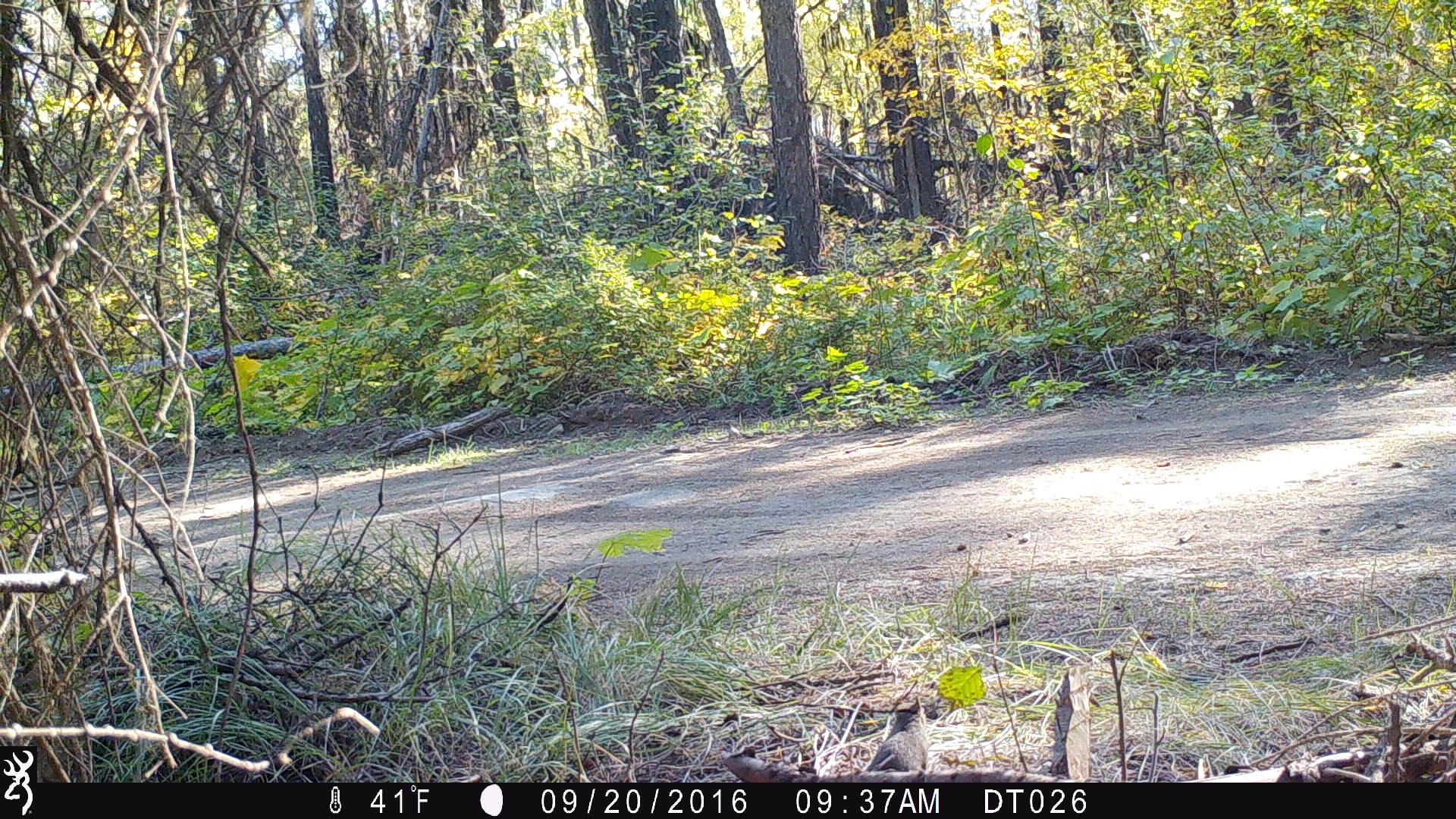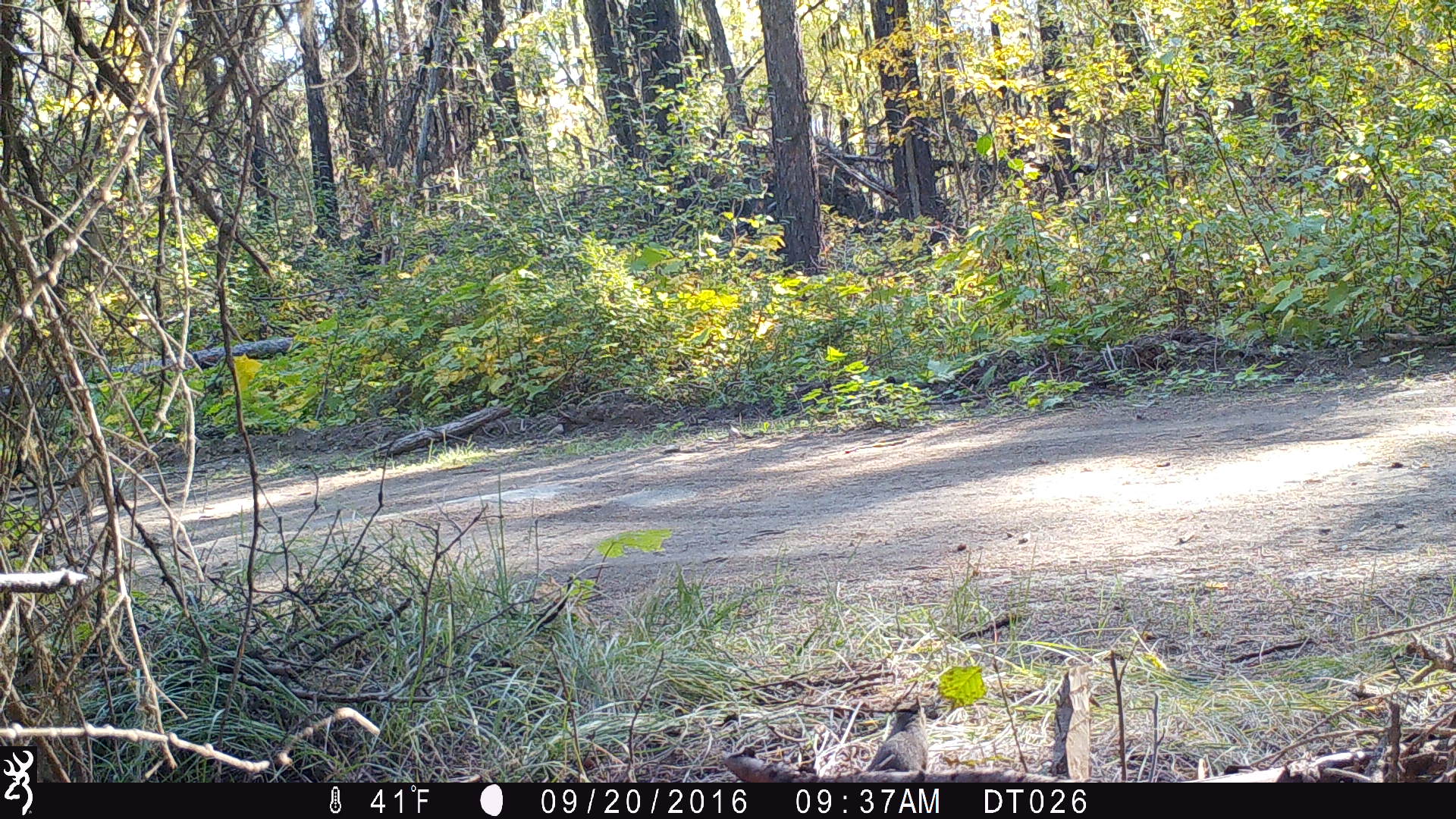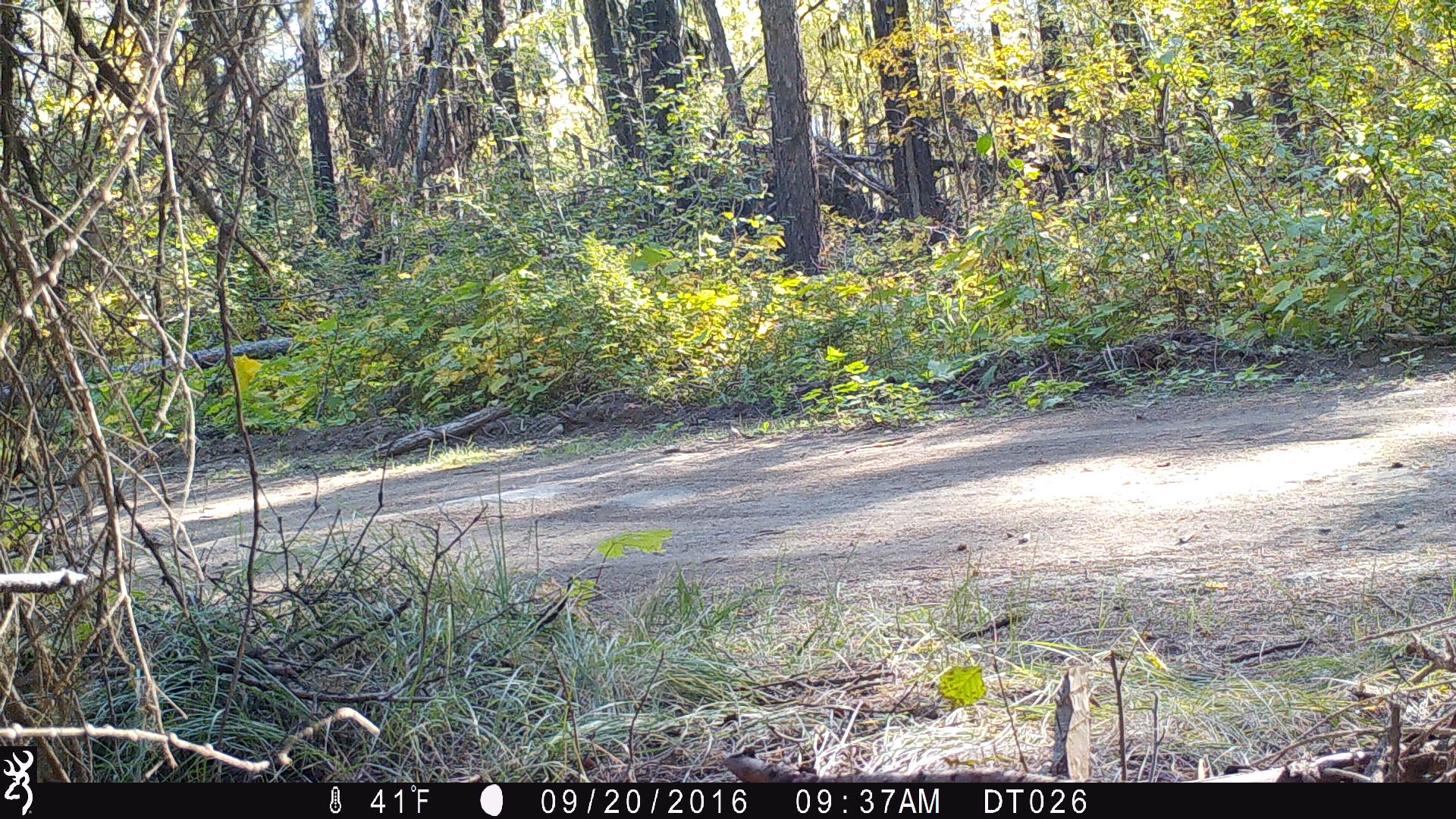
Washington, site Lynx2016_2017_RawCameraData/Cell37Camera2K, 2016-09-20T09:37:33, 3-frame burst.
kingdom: Animalia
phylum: Chordata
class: Mammalia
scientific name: Mammalia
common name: small mammal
Small mammal (Mammalia). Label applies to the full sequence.